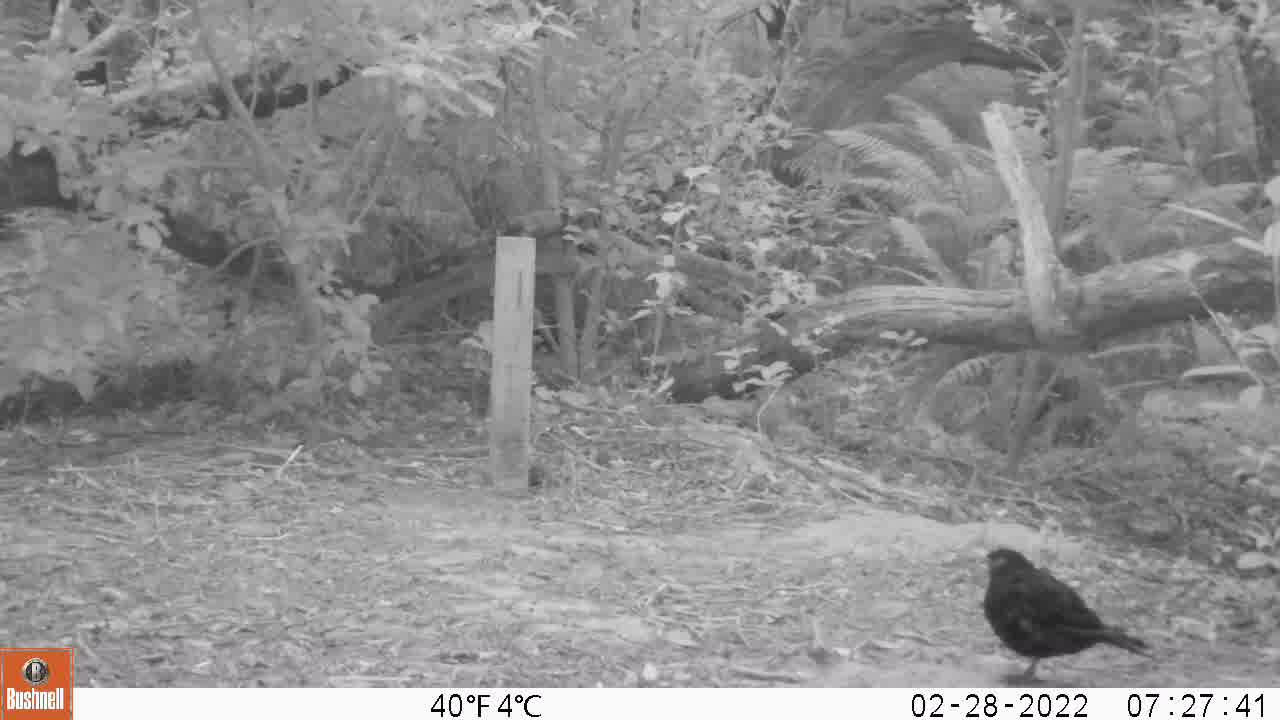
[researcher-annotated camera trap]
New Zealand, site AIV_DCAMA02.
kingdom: Animalia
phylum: Chordata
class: Aves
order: Passeriformes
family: Turdidae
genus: Turdus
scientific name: Turdus merula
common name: eurasian blackbird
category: blackbird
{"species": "blackbird (eurasian blackbird) (Turdus merula)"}